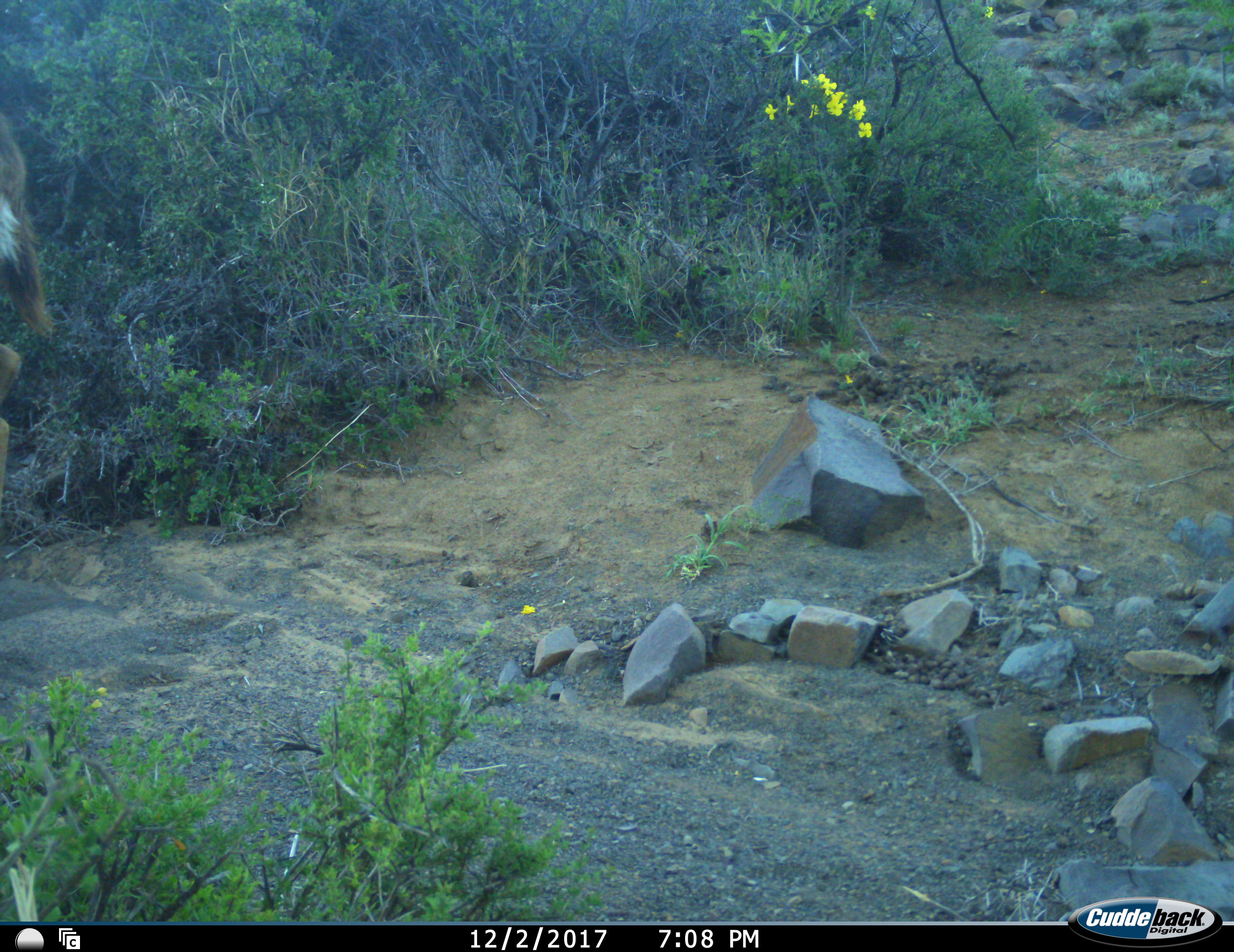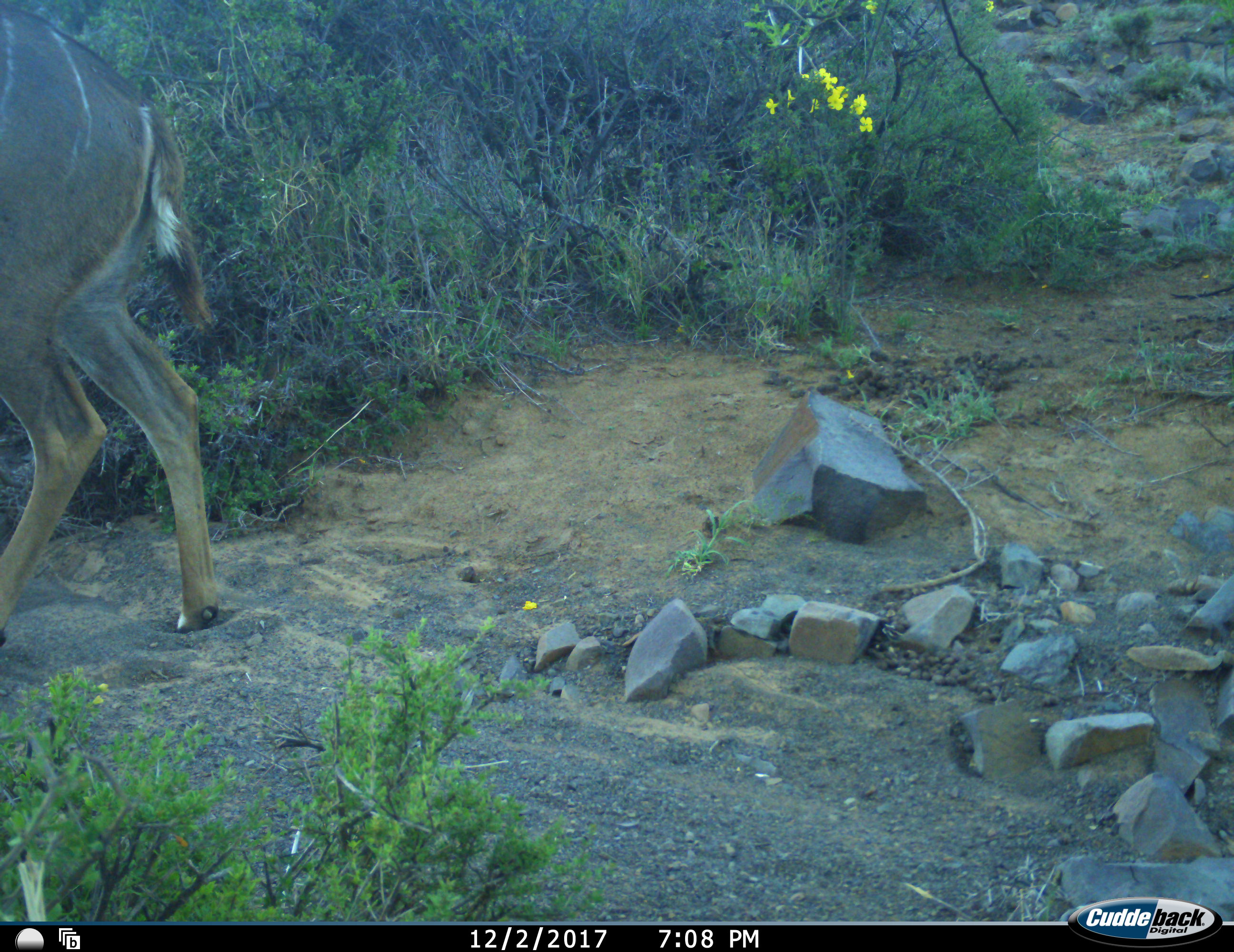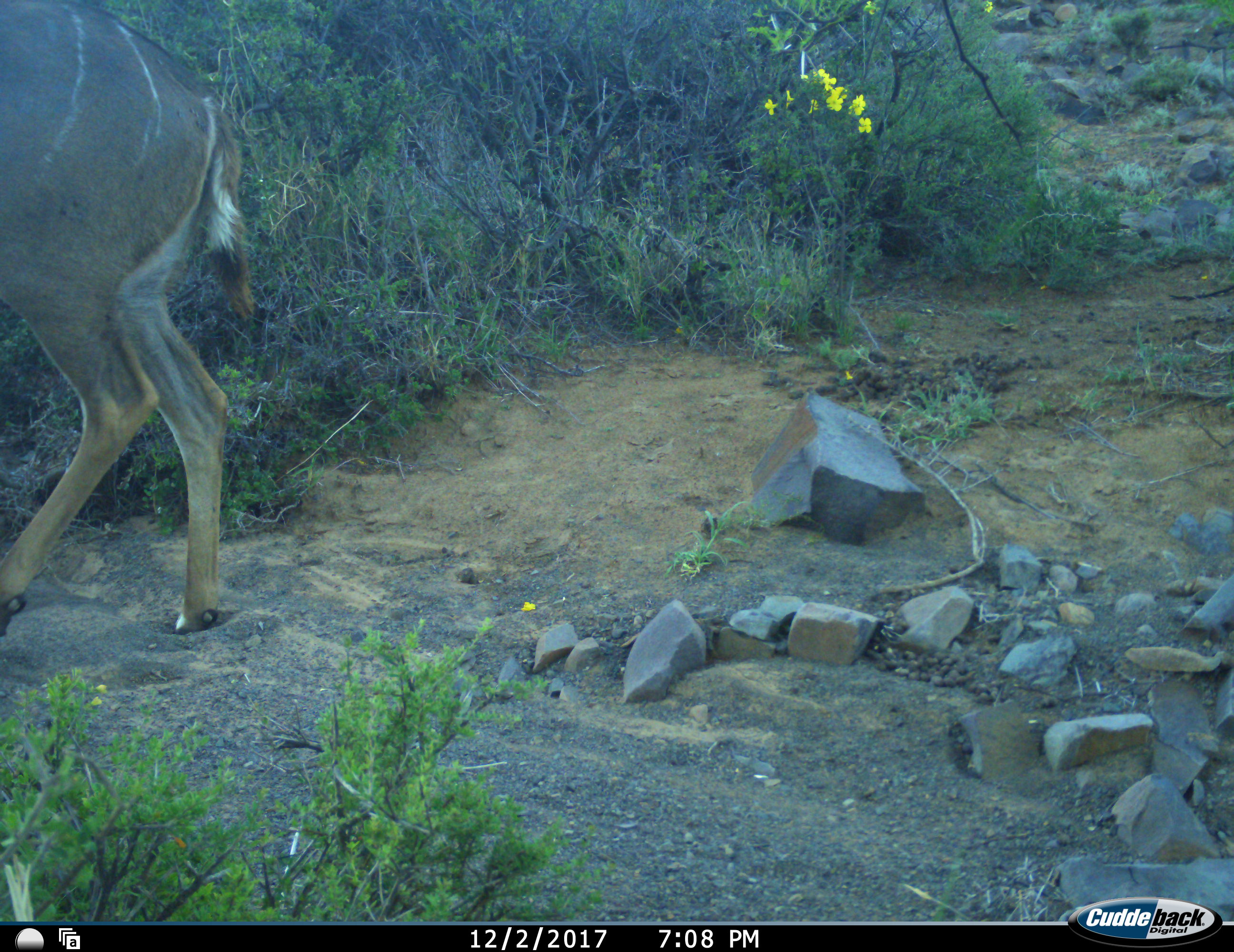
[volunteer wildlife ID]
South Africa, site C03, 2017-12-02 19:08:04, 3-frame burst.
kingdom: Animalia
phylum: Chordata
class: Mammalia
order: Artiodactyla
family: Bovidae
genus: Tragelaphus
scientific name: Tragelaphus strepsiceros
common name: greater kudu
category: kudu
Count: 1.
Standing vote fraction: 25%.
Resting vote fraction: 0%.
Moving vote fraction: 88%.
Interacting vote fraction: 0%.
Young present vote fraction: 0%.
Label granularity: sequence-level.